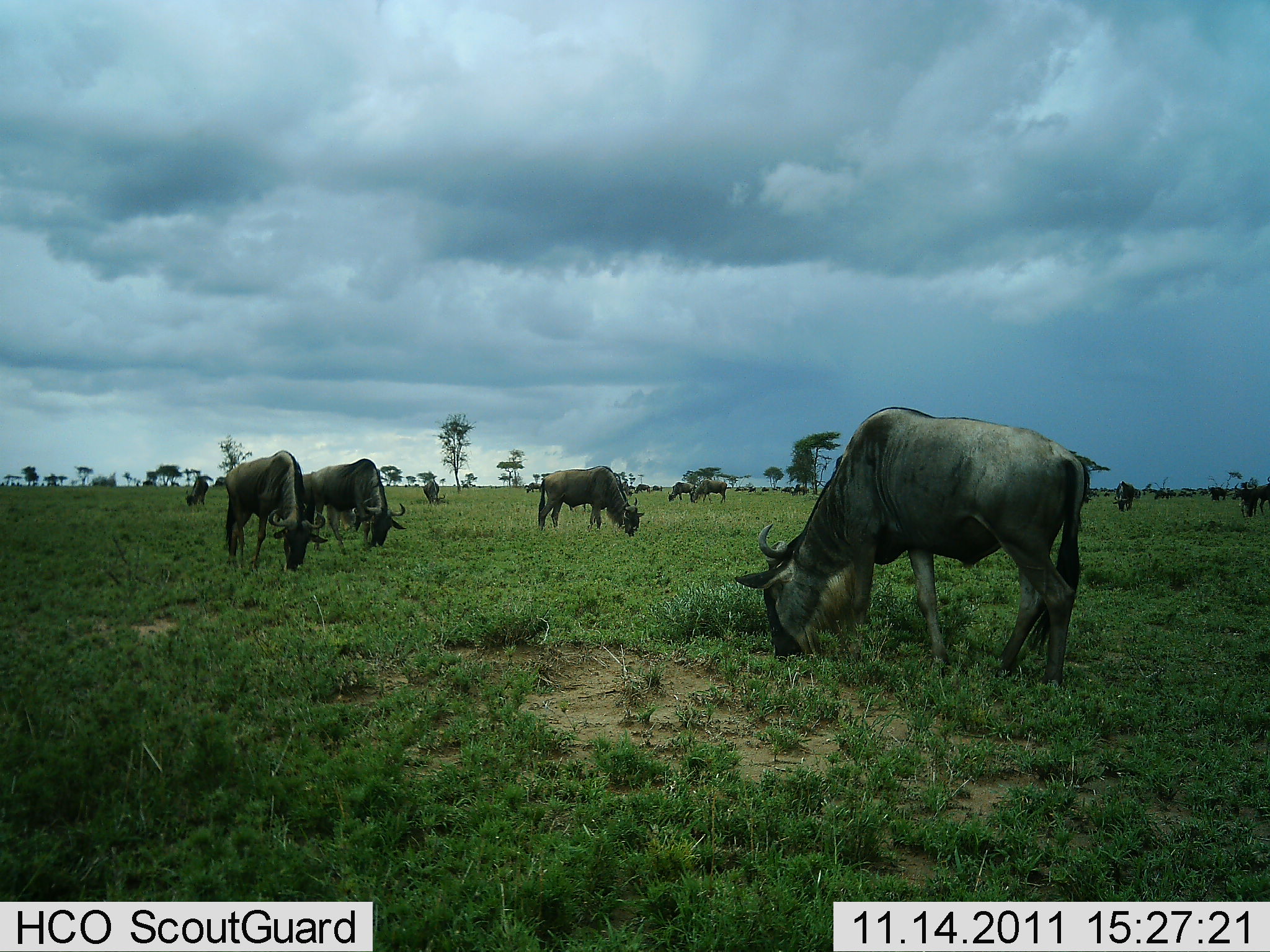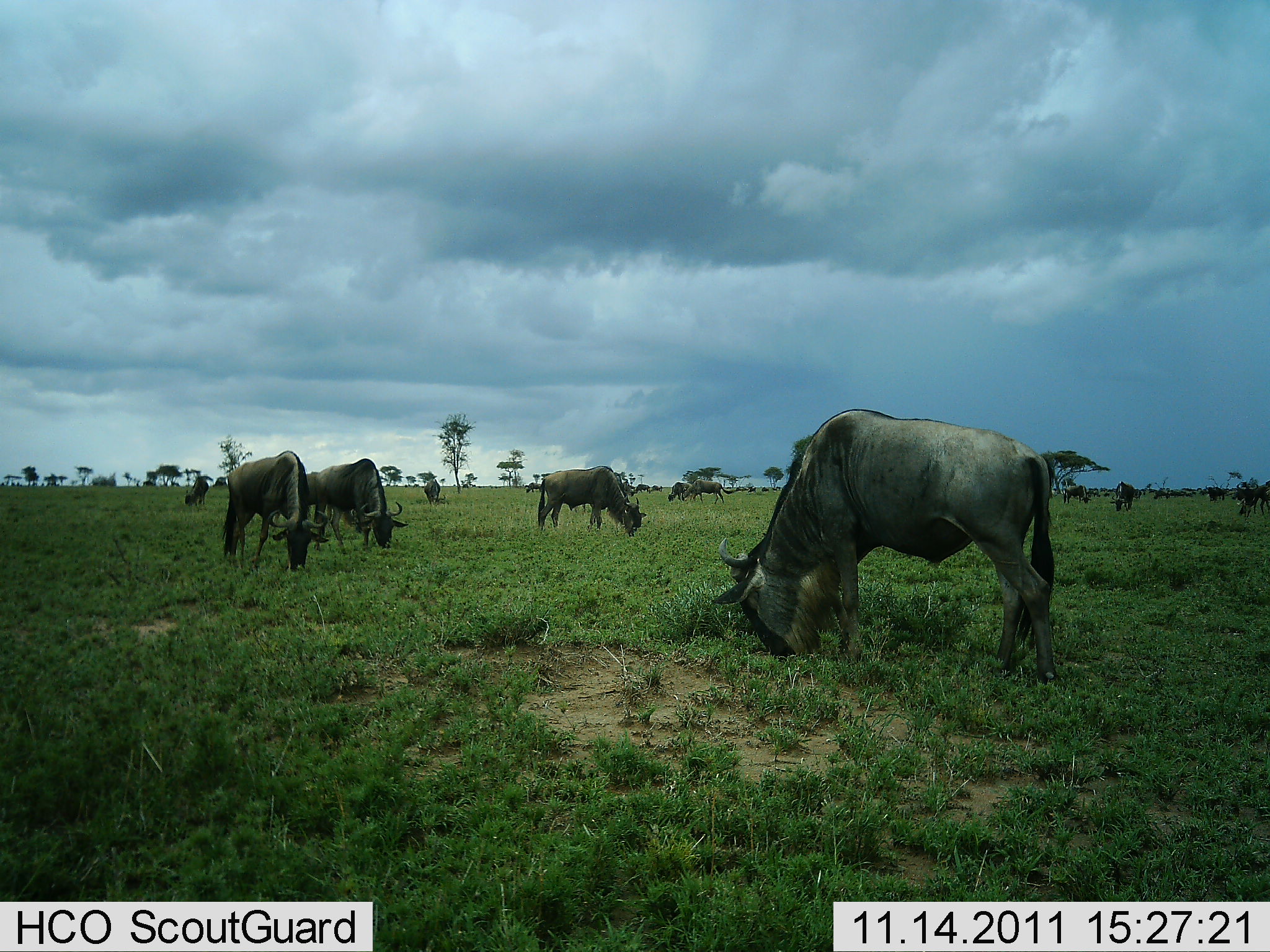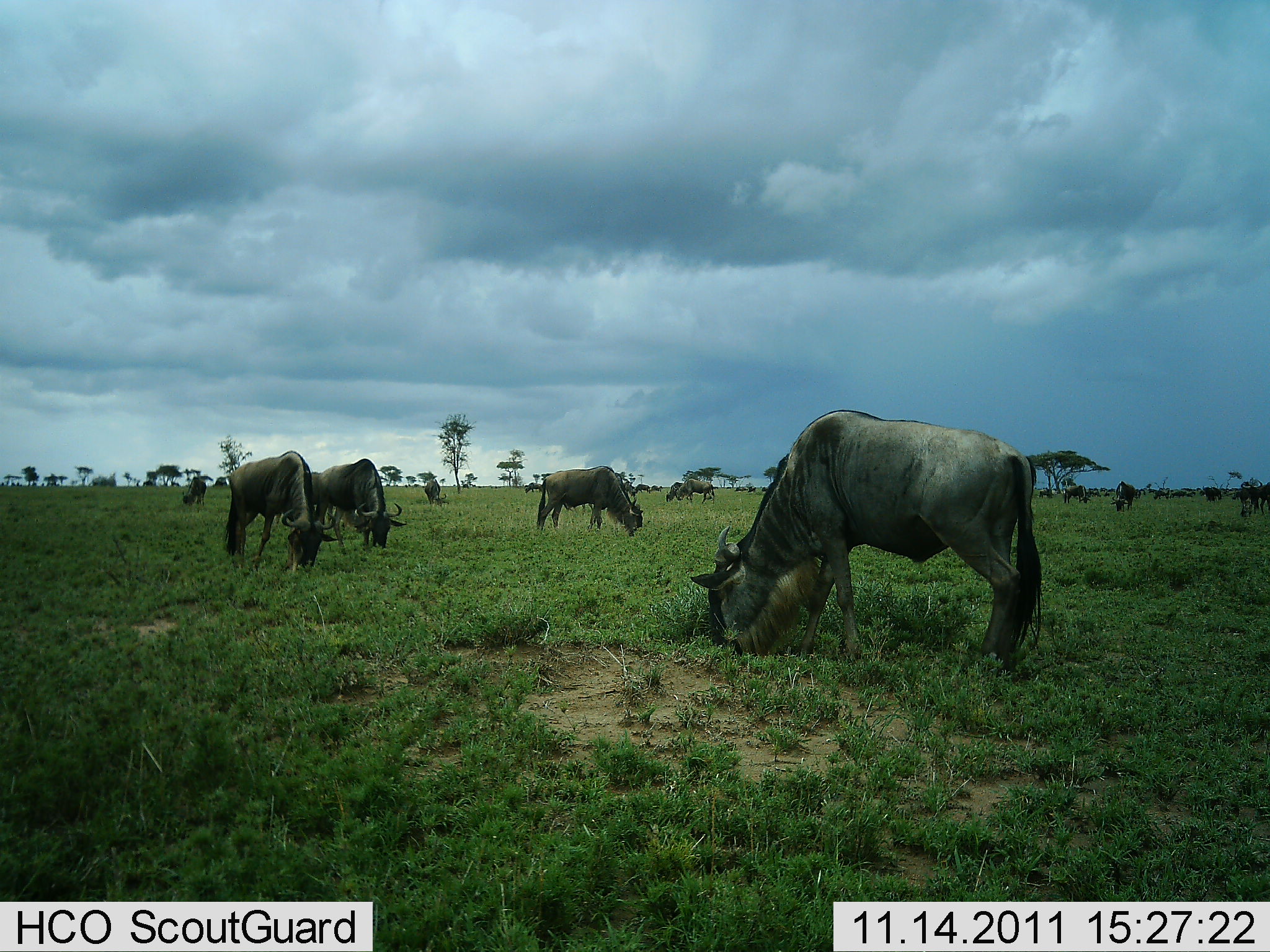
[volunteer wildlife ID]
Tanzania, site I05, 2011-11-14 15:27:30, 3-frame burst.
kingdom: Animalia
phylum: Chordata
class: Mammalia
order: Artiodactyla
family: Bovidae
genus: Connochaetes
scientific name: Connochaetes taurinus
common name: blue wildebeest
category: wildebeest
Wildebeest (blue wildebeest) (Connochaetes taurinus), count 11-50. Behavior (volunteer vote fractions): standing 0%, resting 0%, moving 8%, interacting 0%. Young present (vote fraction): 0%. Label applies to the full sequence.